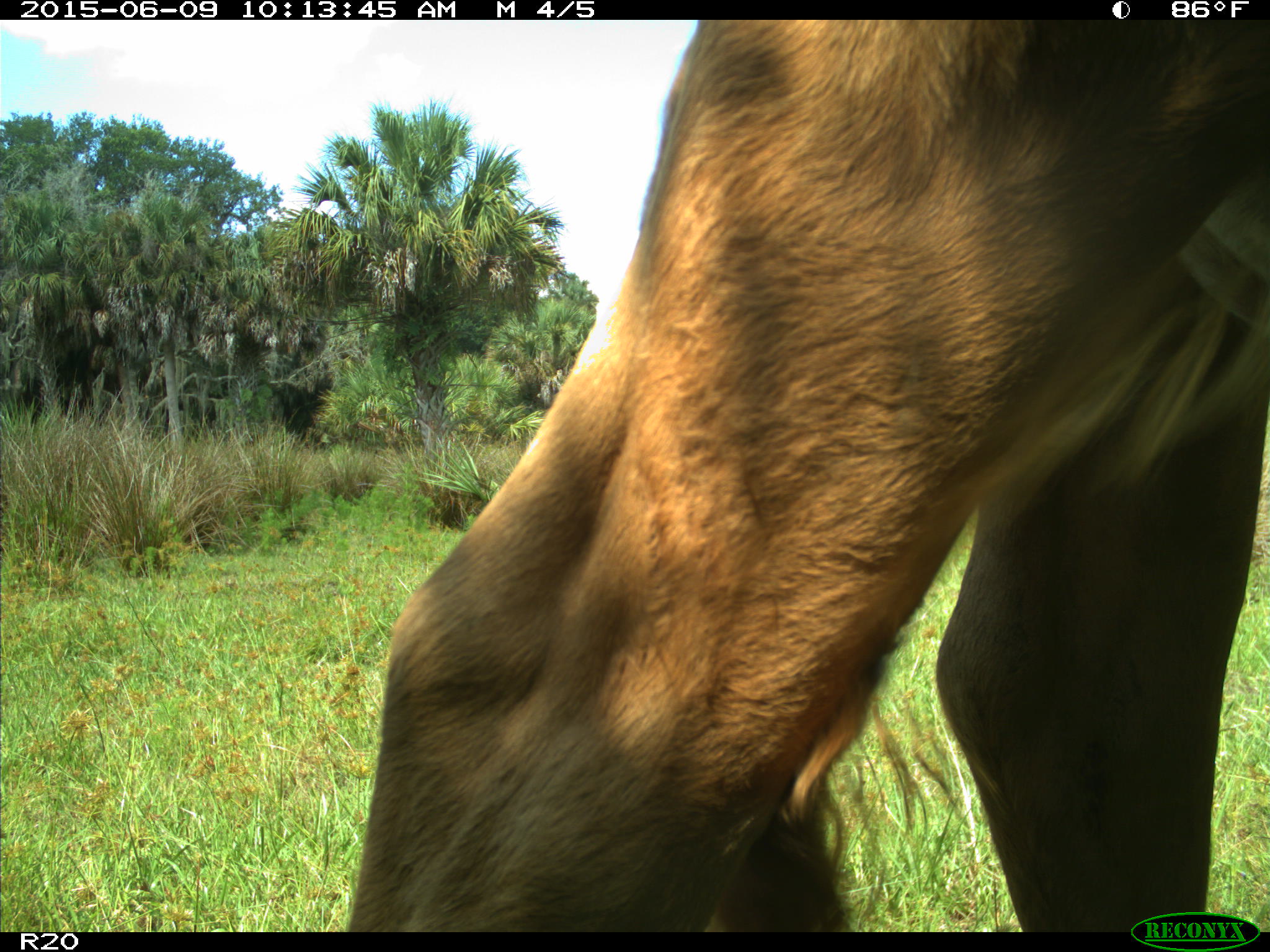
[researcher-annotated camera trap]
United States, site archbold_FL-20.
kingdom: Animalia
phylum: Chordata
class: Mammalia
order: Artiodactyla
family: Bovidae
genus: Bos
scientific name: Bos taurus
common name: domestic cow